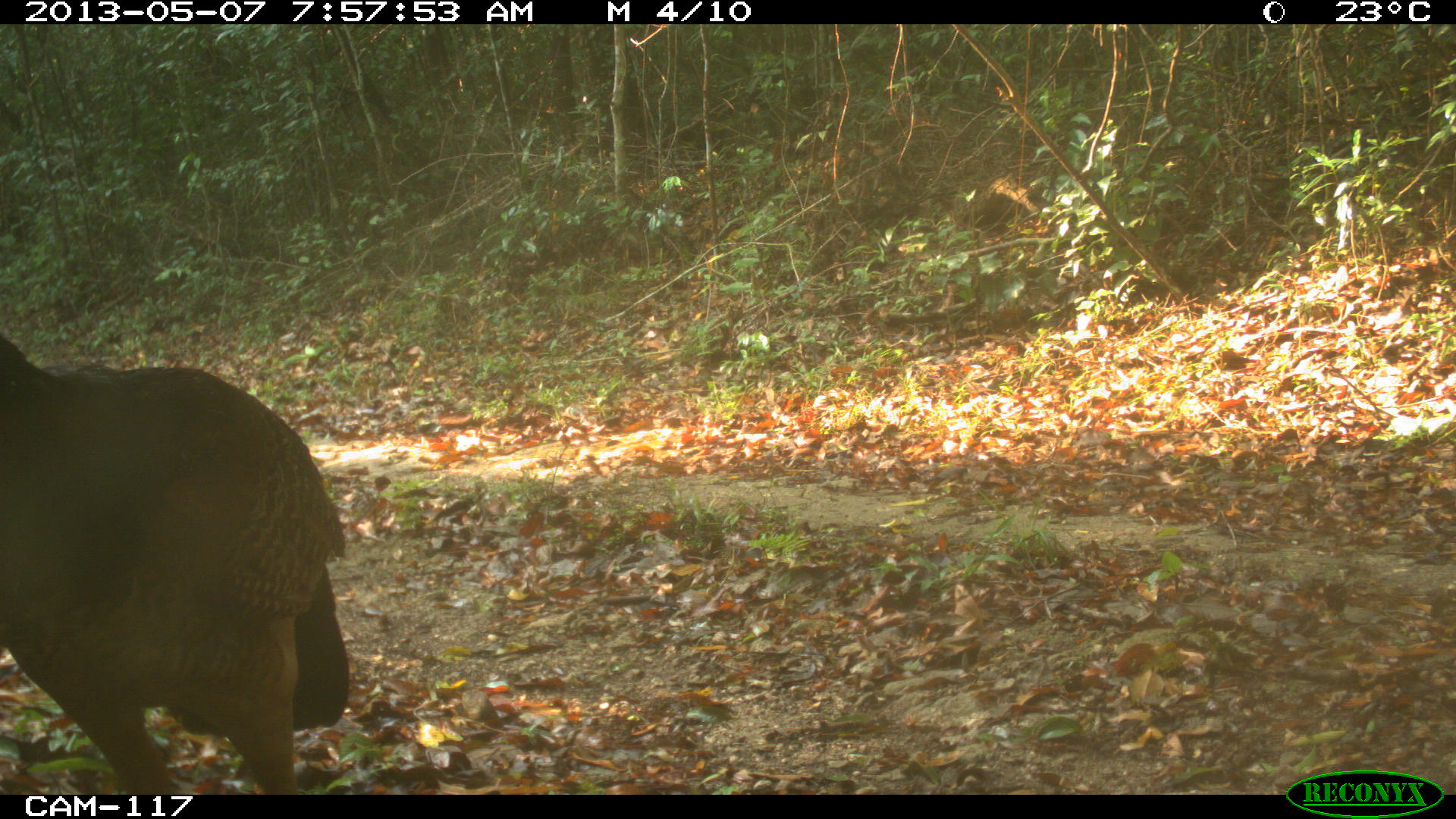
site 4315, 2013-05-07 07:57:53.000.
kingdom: Animalia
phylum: Chordata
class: Aves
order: Galliformes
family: Cracidae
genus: Crax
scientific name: Crax rubra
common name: great curassow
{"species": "Crax rubra (great curassow)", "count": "1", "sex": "female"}